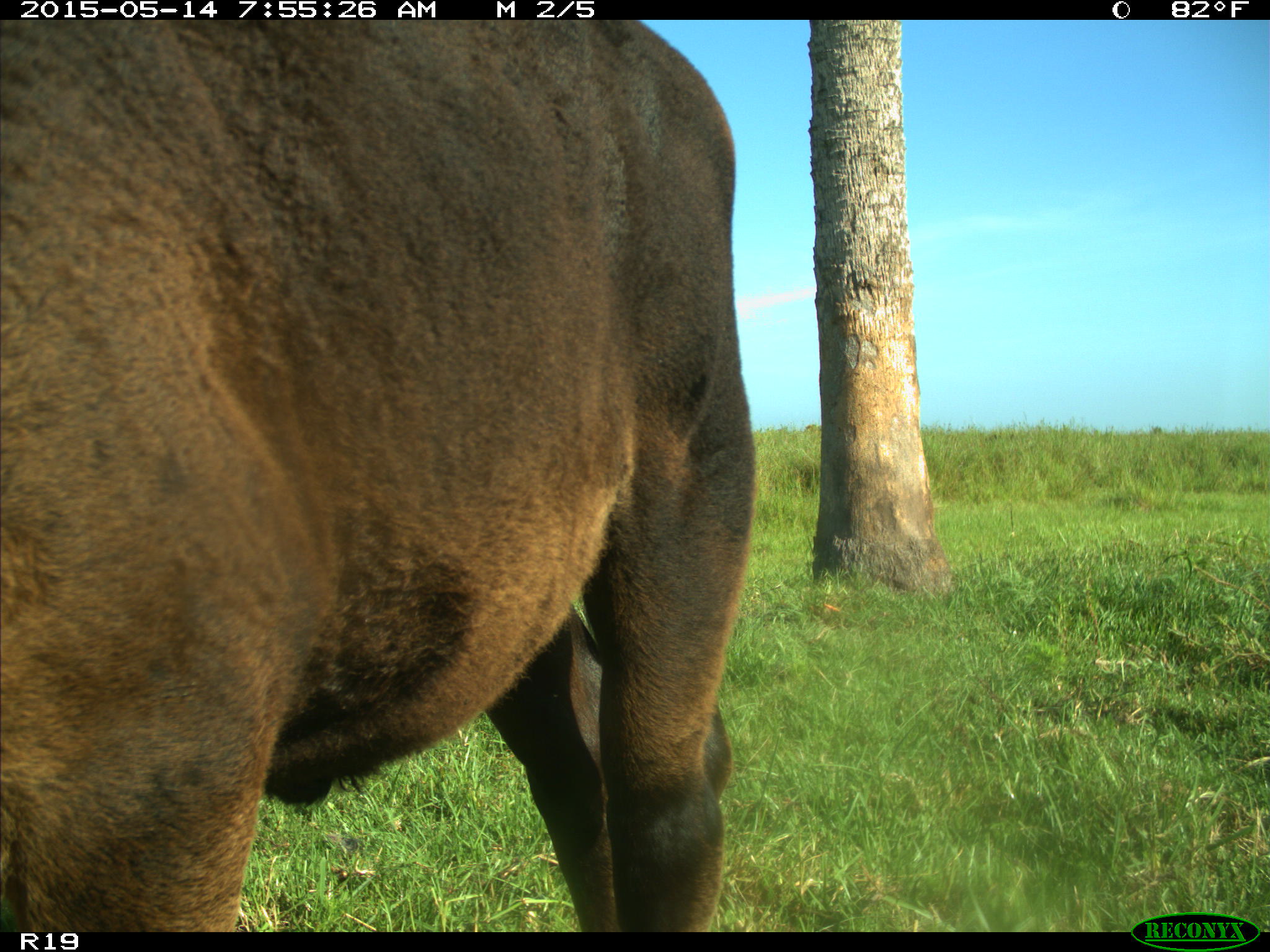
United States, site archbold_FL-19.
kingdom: Animalia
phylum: Chordata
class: Mammalia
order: Artiodactyla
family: Bovidae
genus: Bos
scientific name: Bos taurus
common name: domestic cow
Bos taurus (domestic cow).